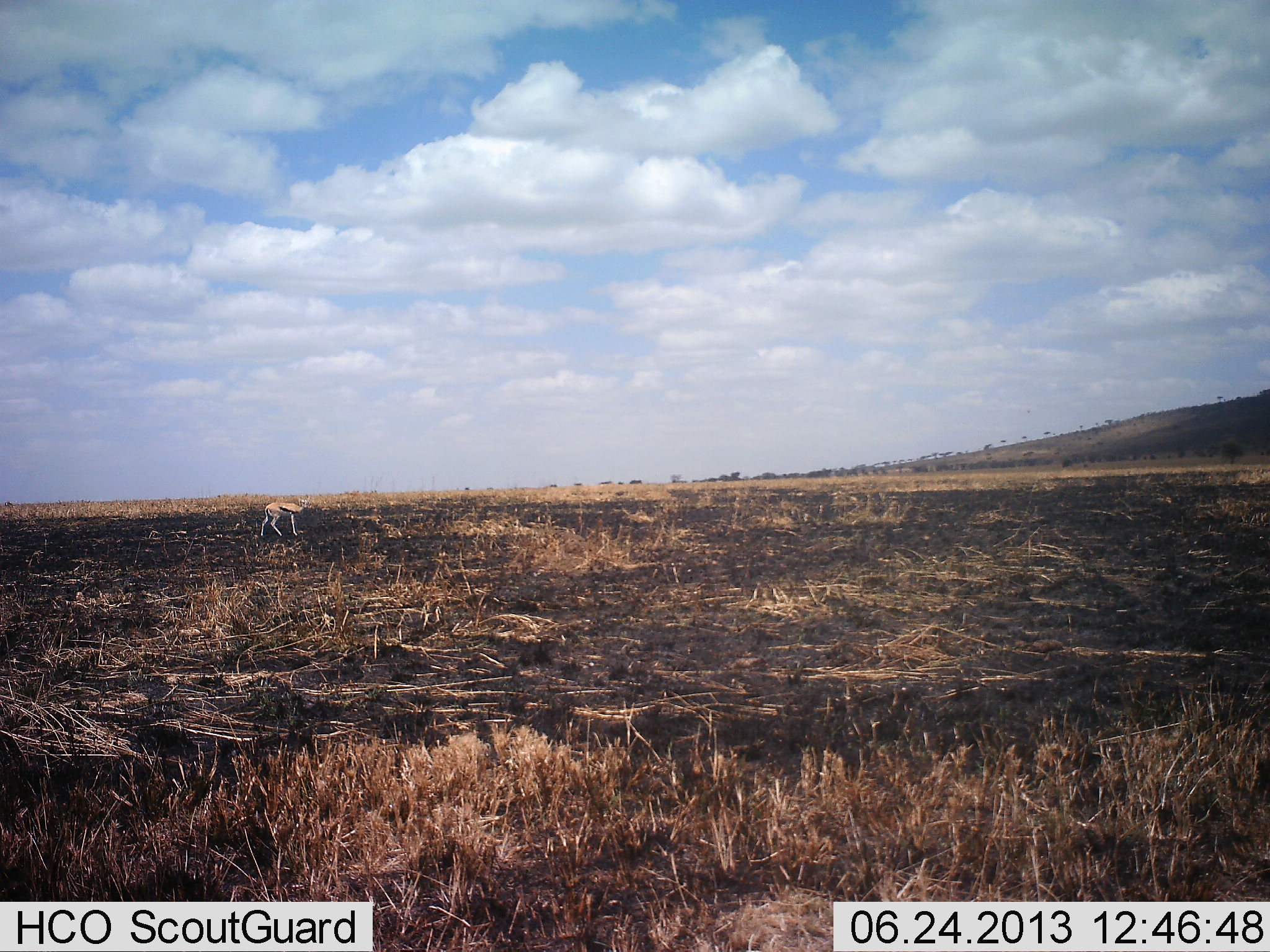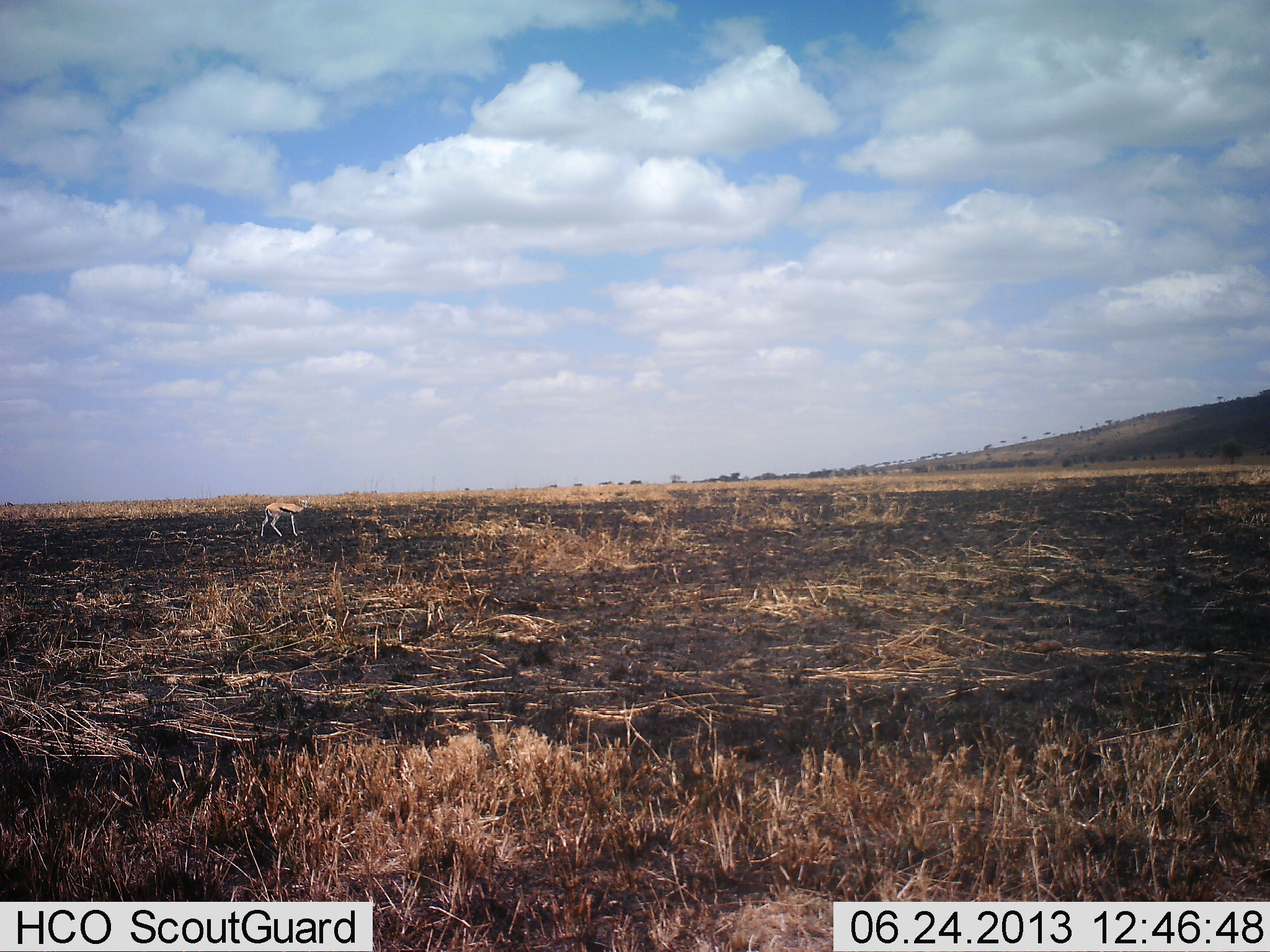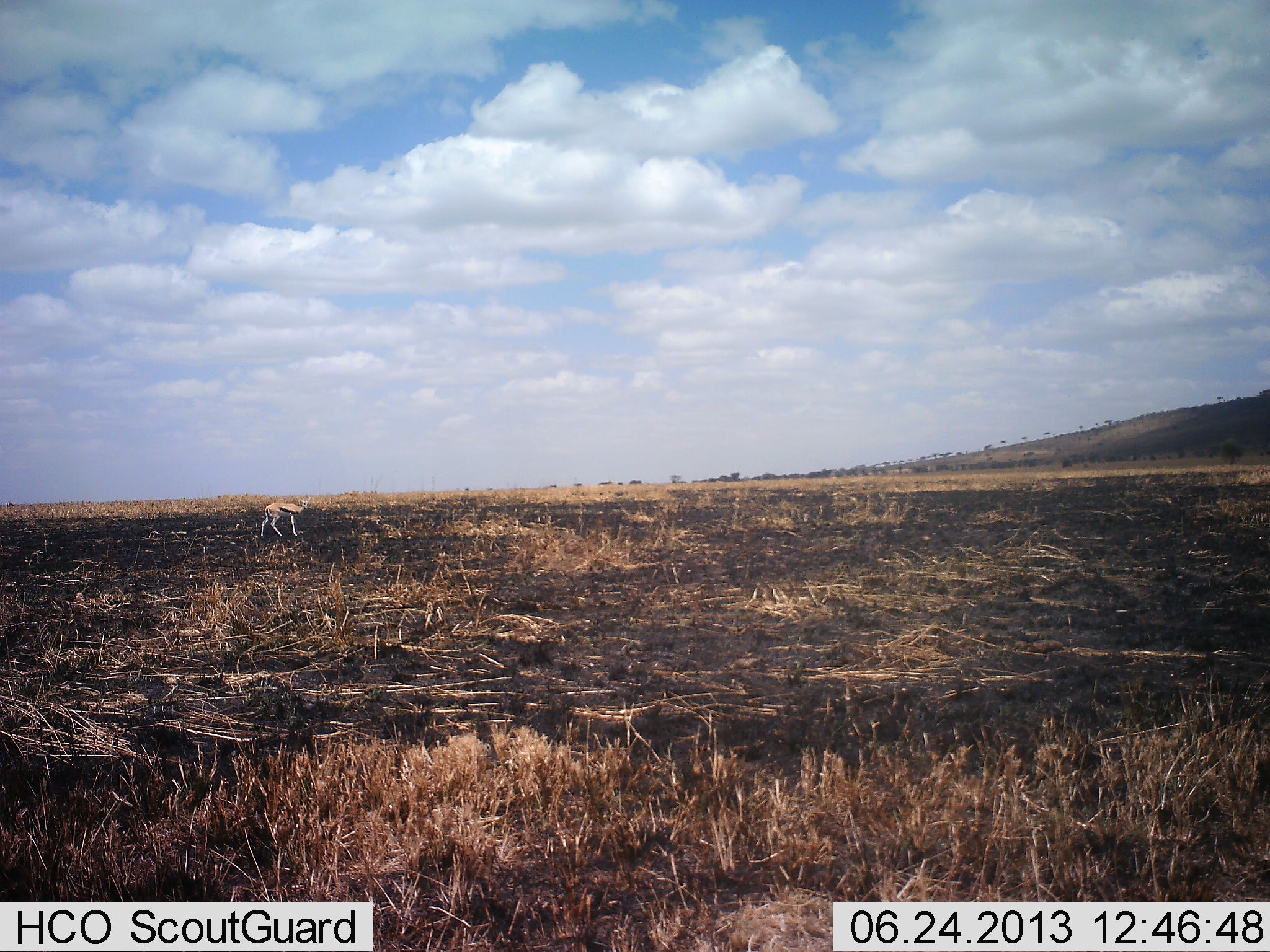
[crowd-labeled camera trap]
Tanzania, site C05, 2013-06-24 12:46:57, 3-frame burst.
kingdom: Animalia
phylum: Chordata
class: Mammalia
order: Artiodactyla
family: Bovidae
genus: Eudorcas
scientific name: Eudorcas thomsonii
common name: thomson's gazelle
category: gazellethomsons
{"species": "gazellethomsons (thomson's gazelle) (Eudorcas thomsonii)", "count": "1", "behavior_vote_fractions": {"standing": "73%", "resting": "7%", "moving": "13%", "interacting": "0%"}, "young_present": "0%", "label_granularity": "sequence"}